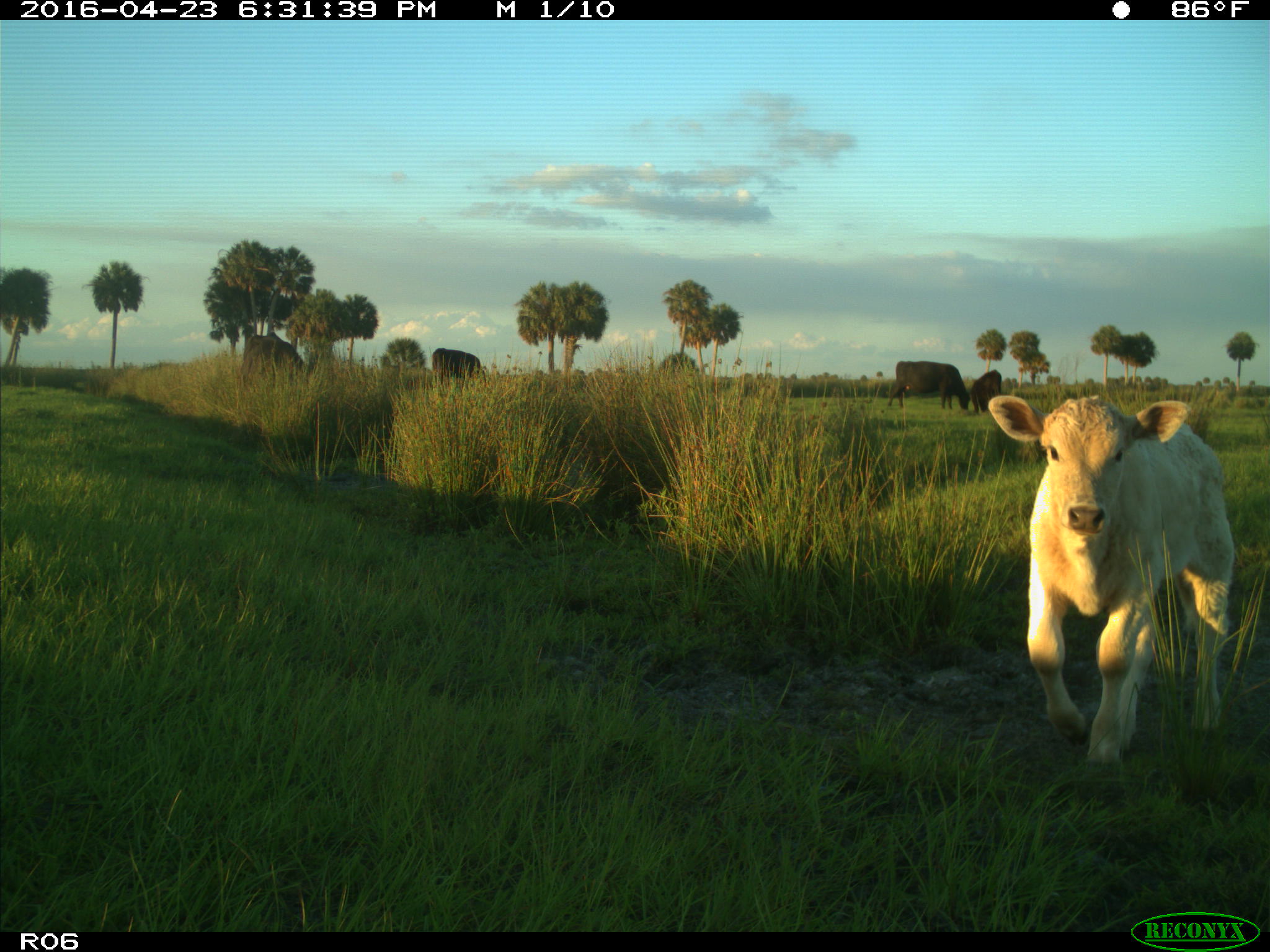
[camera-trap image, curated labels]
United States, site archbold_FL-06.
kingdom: Animalia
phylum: Chordata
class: Mammalia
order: Artiodactyla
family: Bovidae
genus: Bos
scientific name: Bos taurus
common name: domestic cow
Bos taurus (domestic cow).